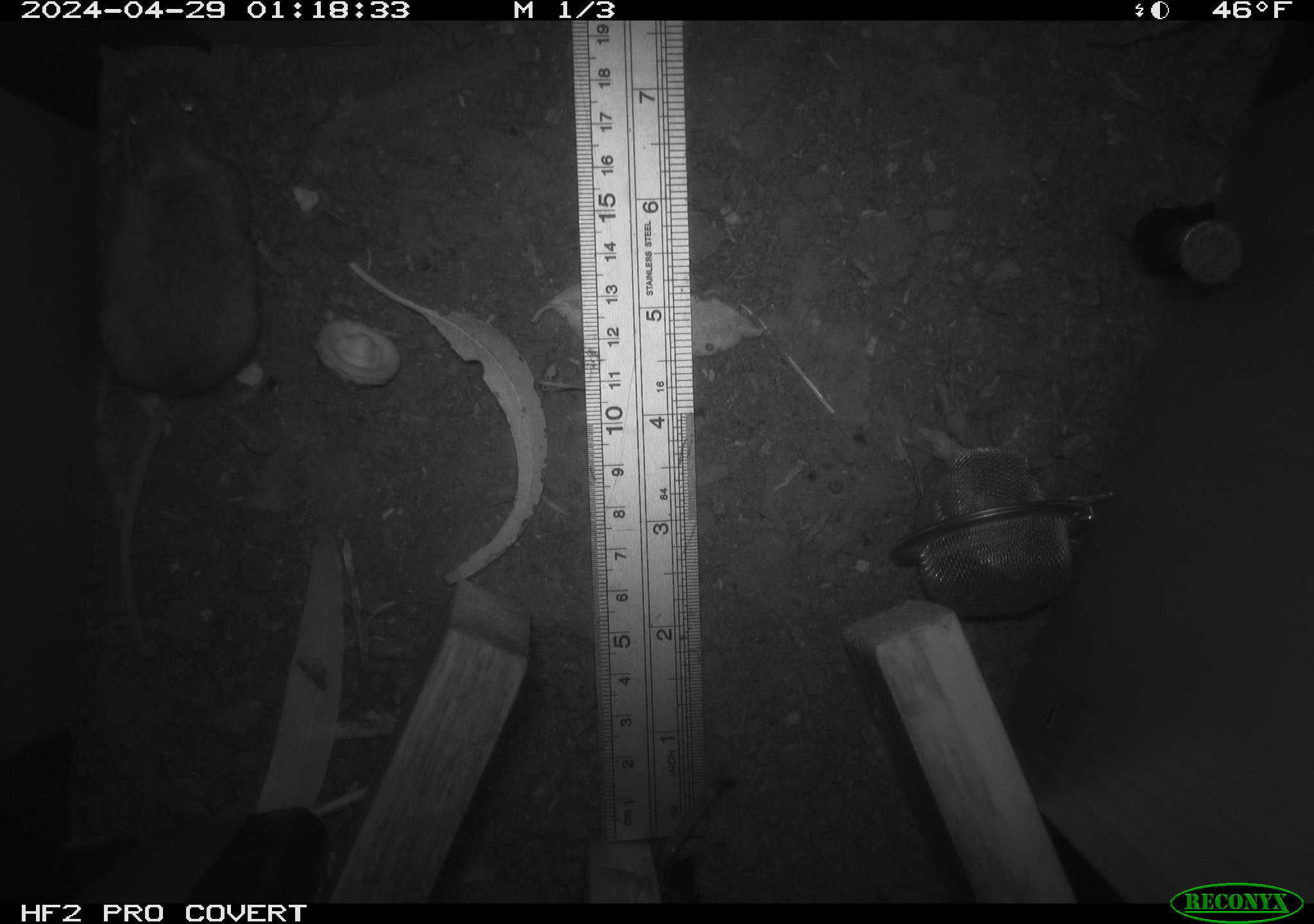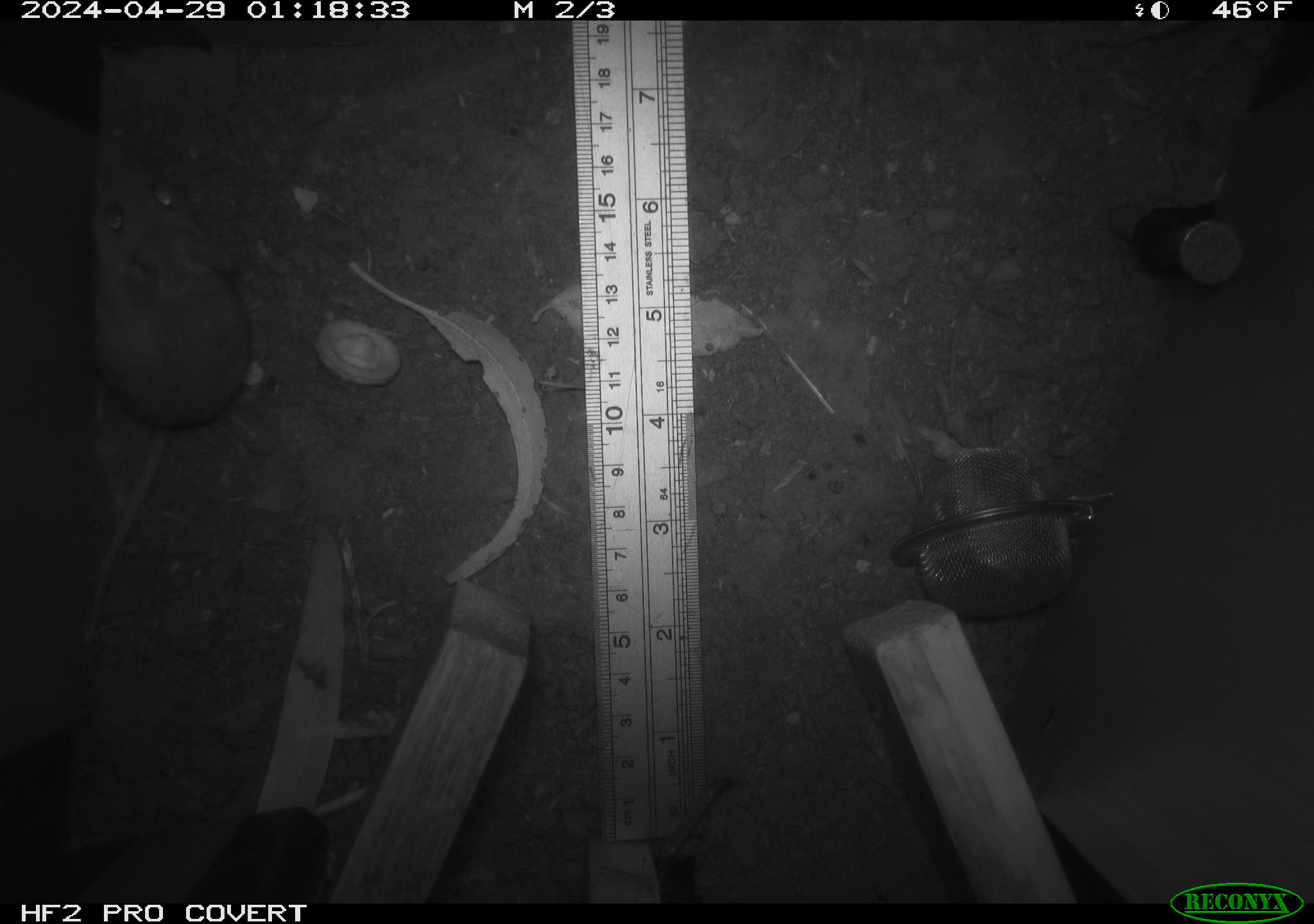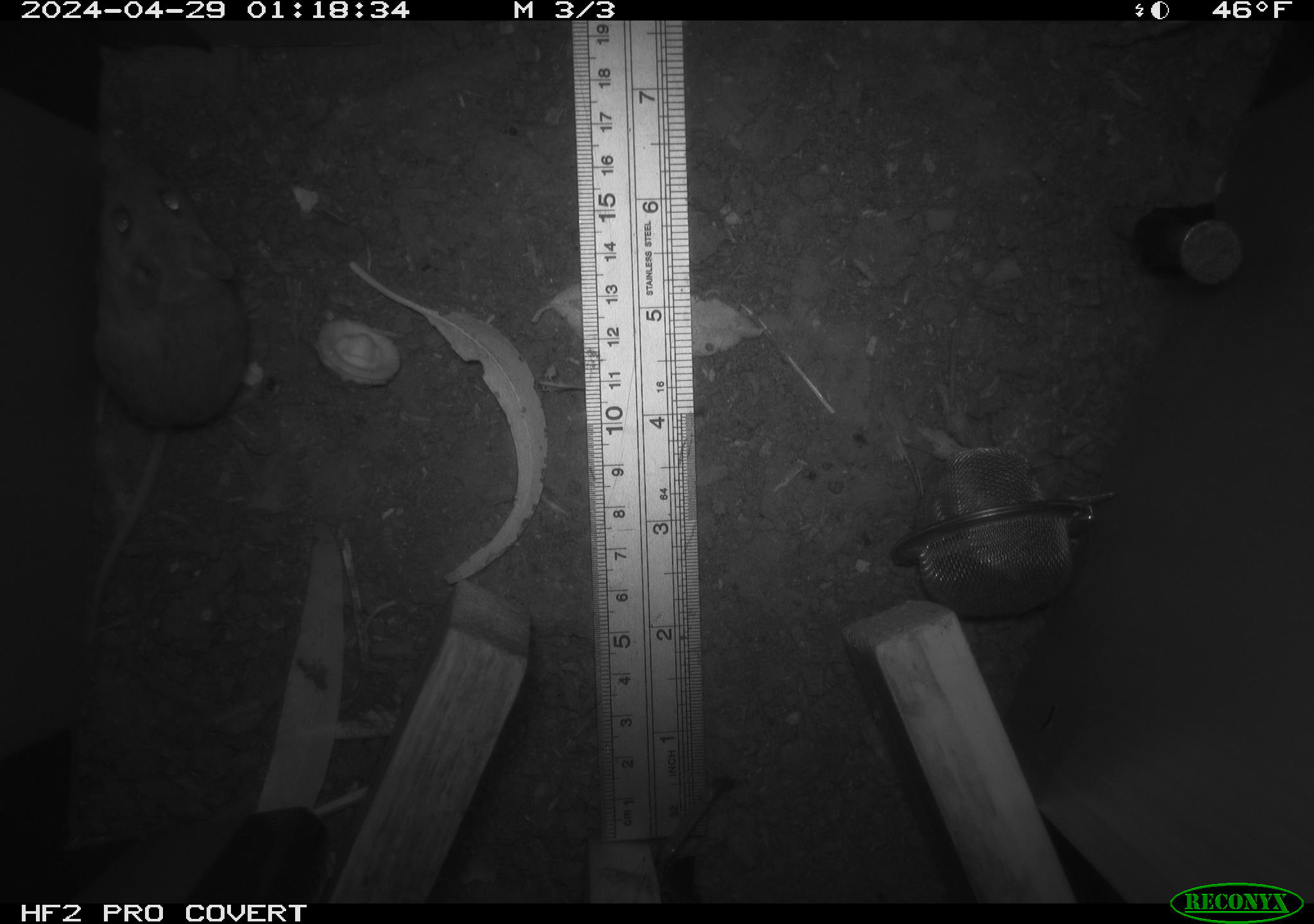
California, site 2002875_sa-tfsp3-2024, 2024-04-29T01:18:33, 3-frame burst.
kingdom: Animalia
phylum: Chordata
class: Mammalia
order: Rodentia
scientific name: Rodentia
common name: mouse species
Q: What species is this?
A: Mouse species (Rodentia).